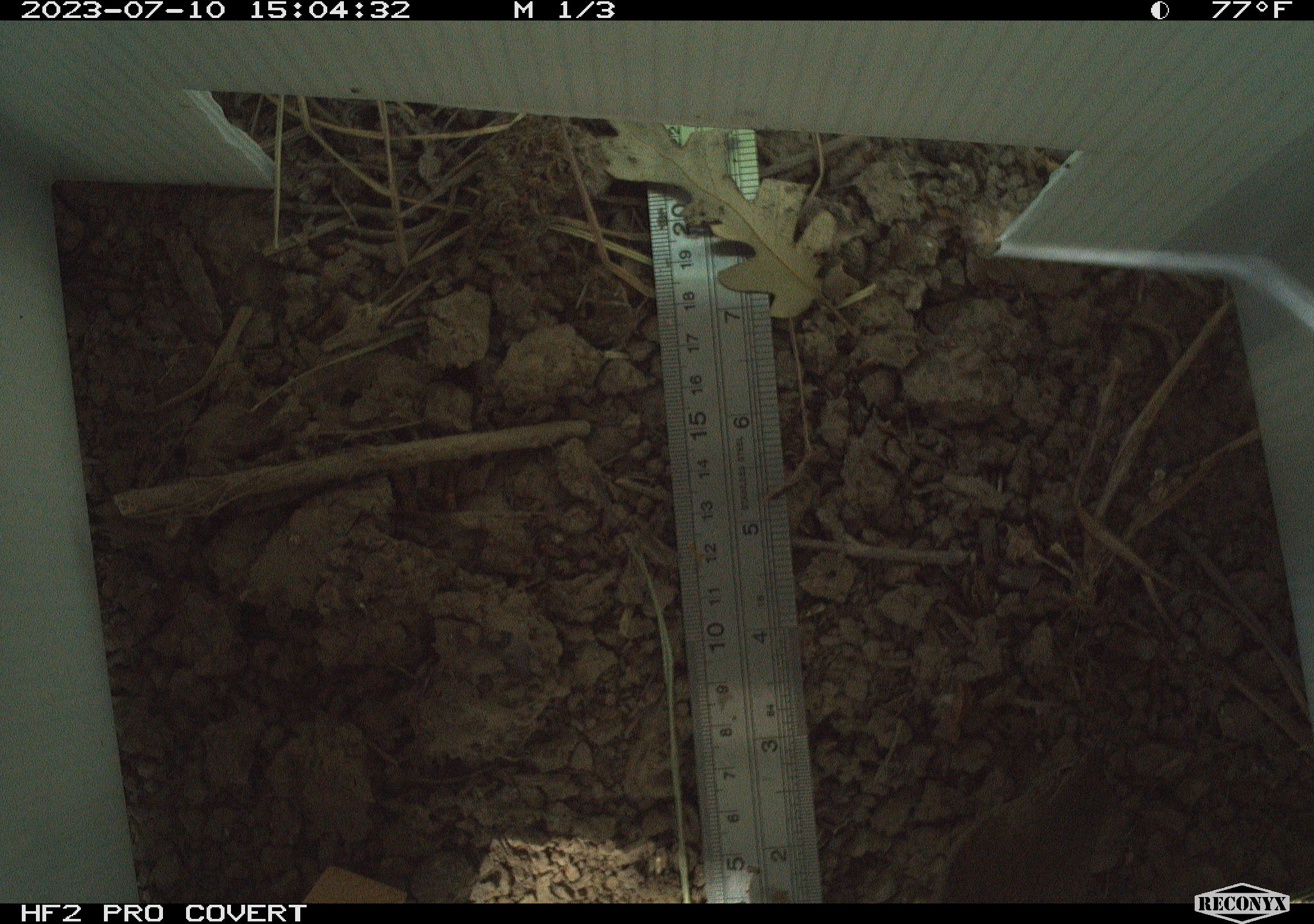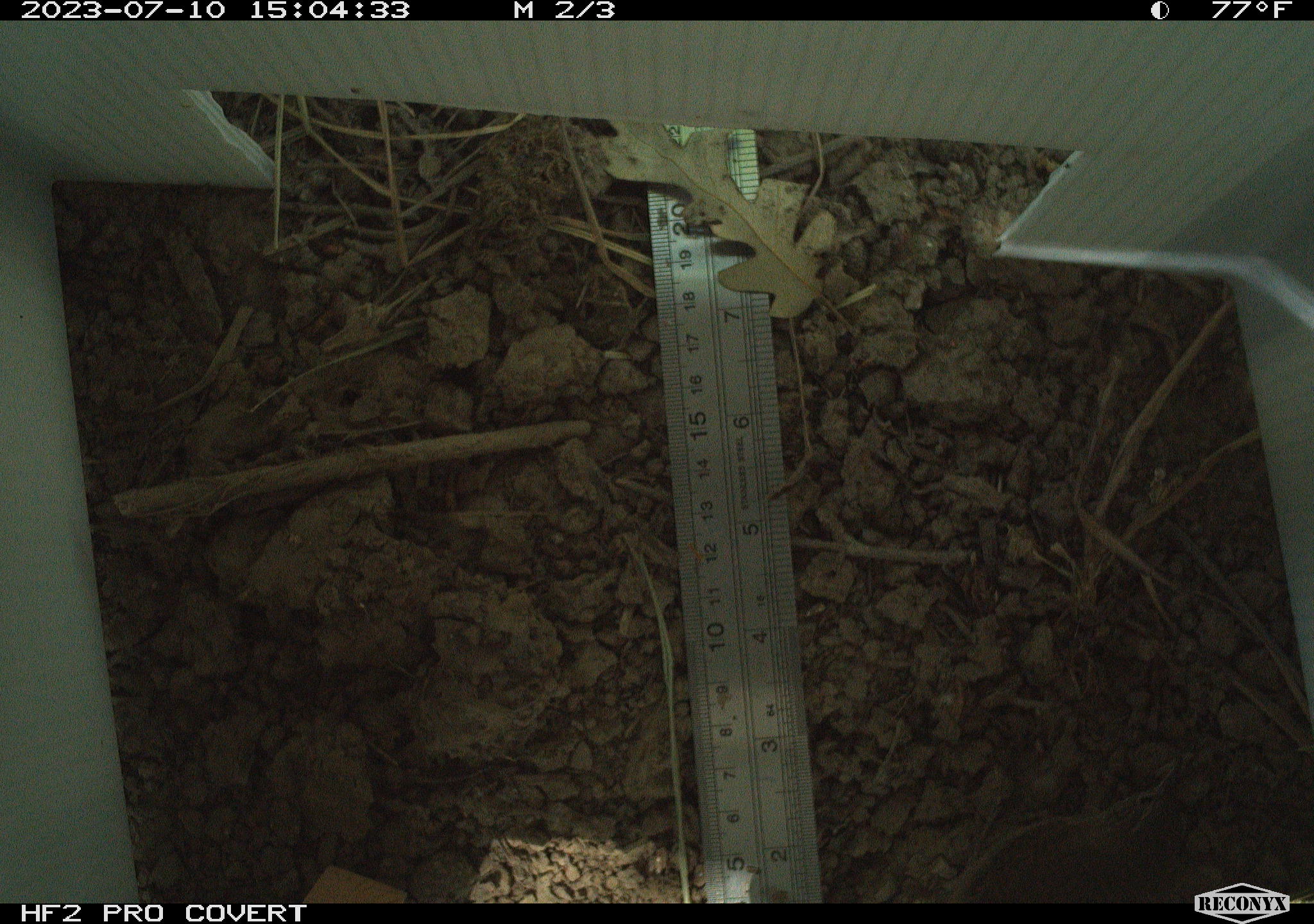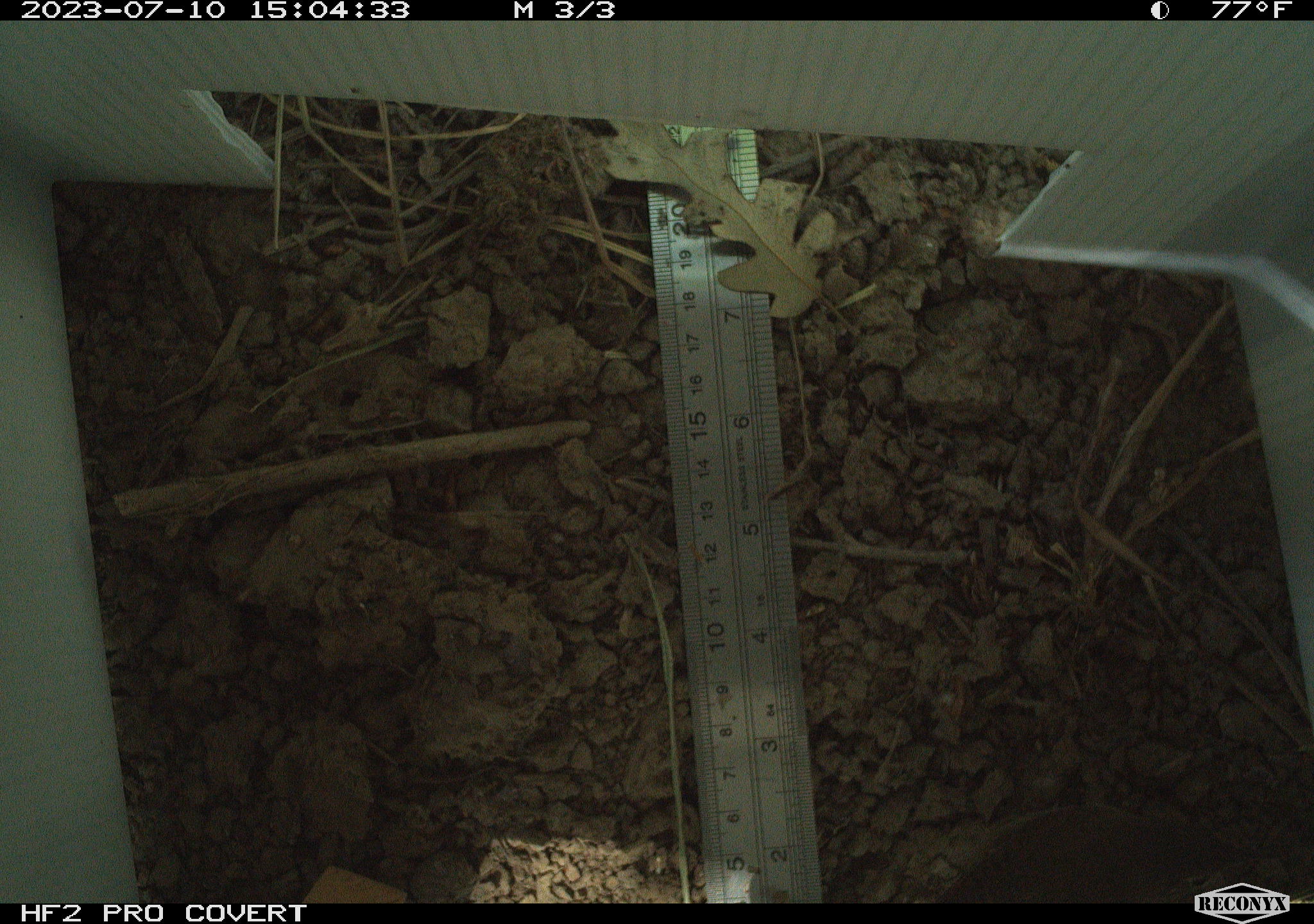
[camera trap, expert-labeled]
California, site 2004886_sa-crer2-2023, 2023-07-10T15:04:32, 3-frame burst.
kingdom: Animalia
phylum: Chordata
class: Aves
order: Passeriformes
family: Troglodytidae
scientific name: Troglodytidae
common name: wren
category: troglodytidae family